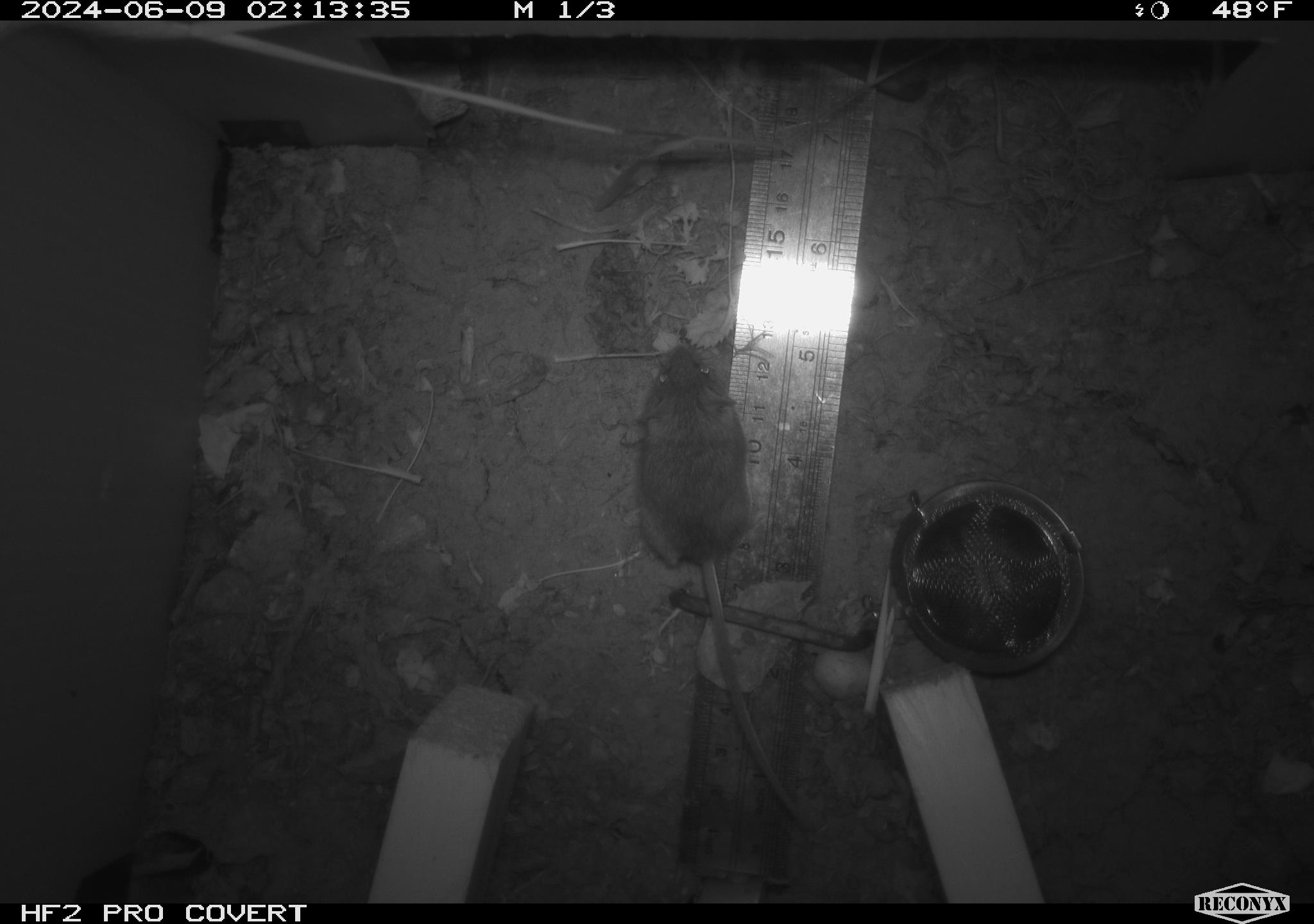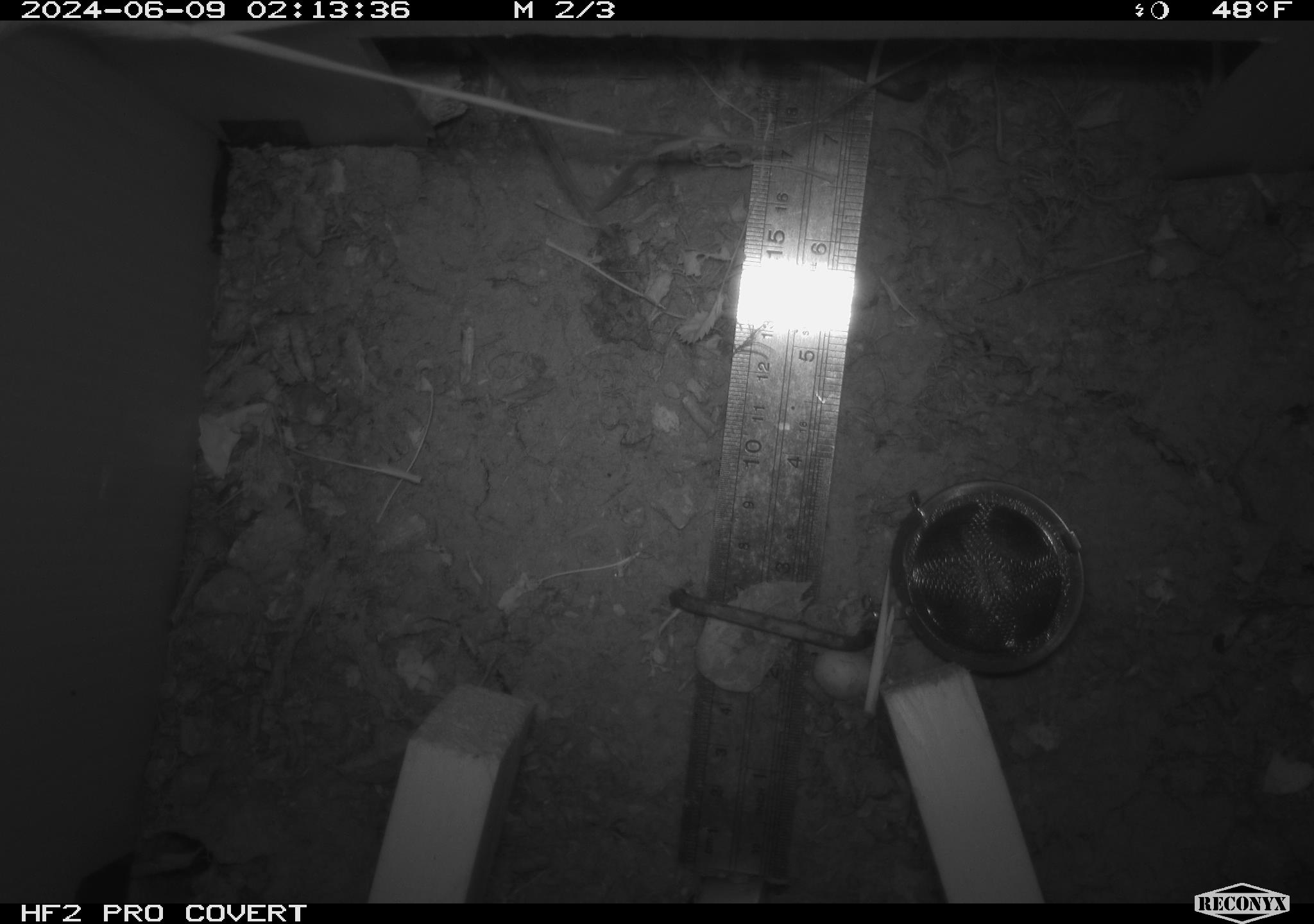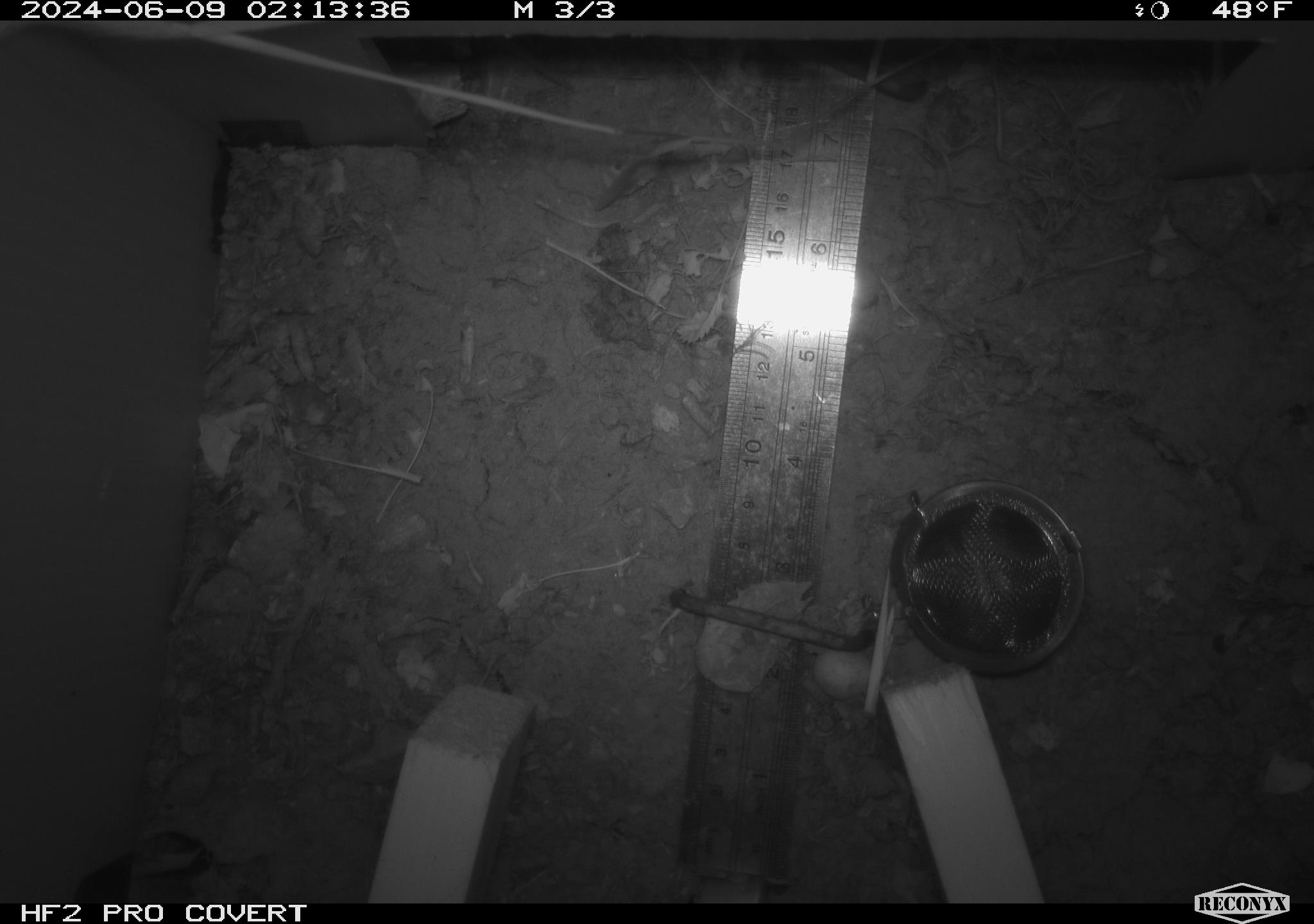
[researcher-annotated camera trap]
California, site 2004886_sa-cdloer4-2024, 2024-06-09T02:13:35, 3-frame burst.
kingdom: Animalia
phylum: Chordata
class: Mammalia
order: Rodentia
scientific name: Rodentia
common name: rodent